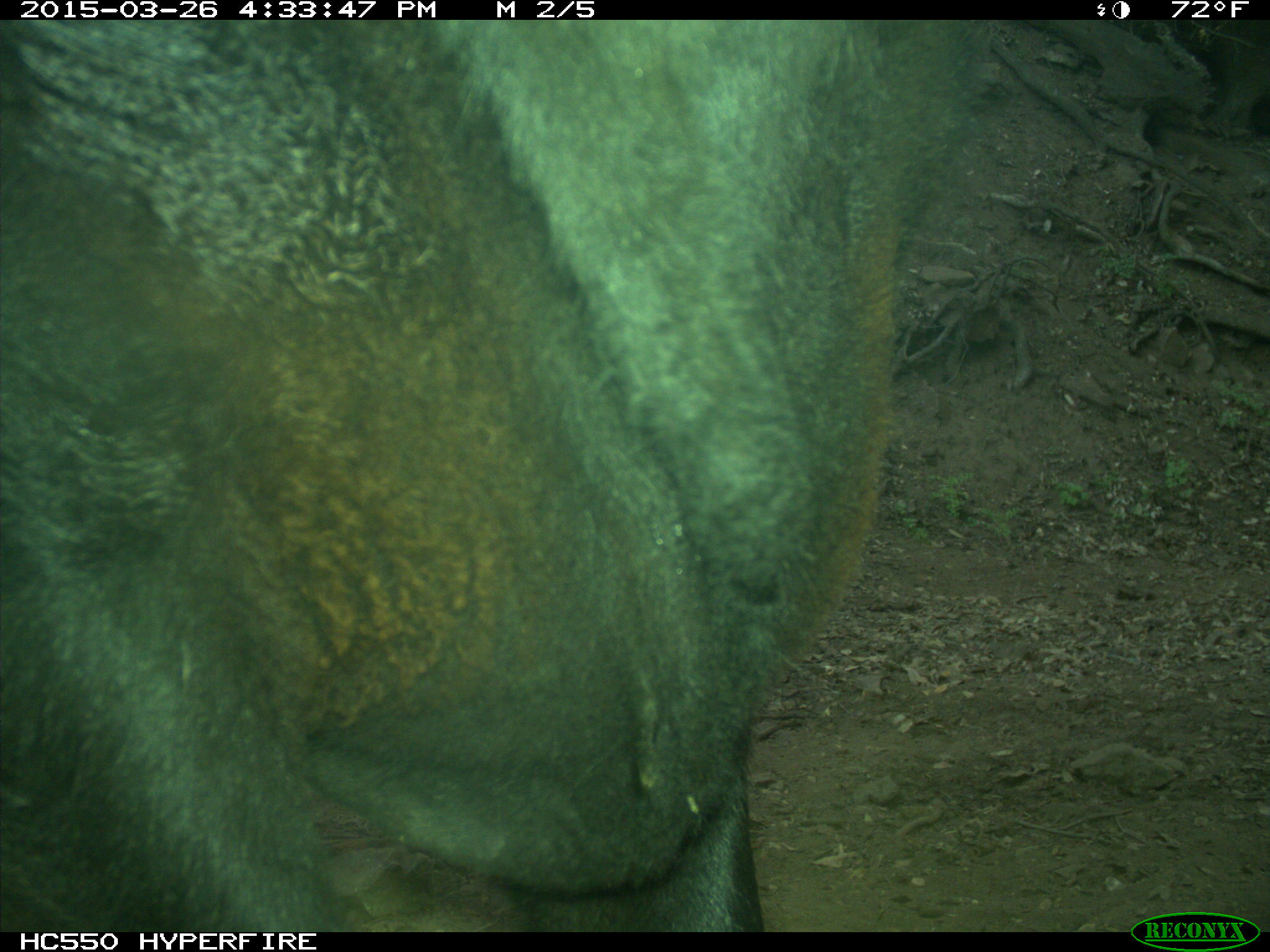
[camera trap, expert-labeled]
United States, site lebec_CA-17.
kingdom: Animalia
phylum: Chordata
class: Mammalia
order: Artiodactyla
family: Bovidae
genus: Bos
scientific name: Bos taurus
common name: domestic cow